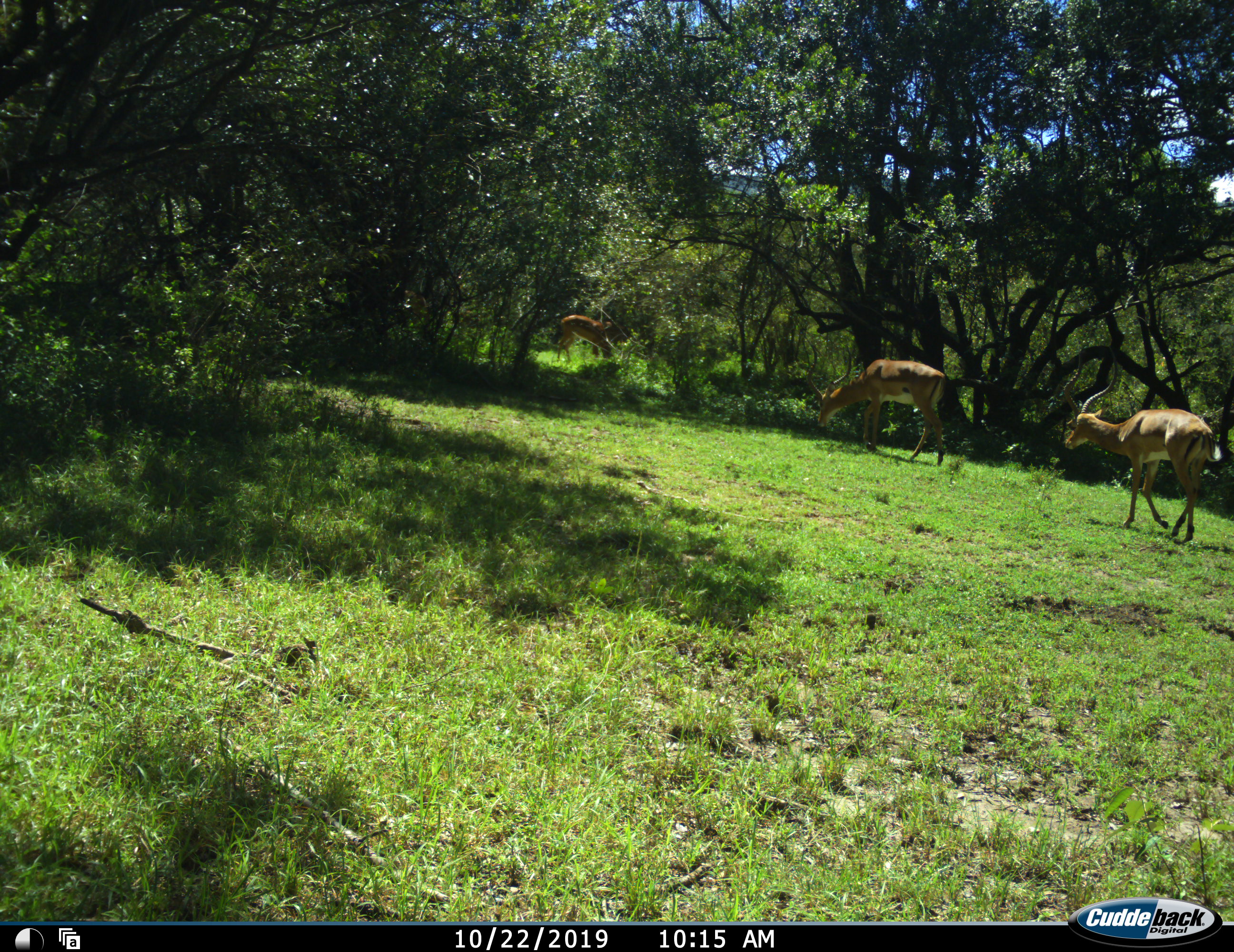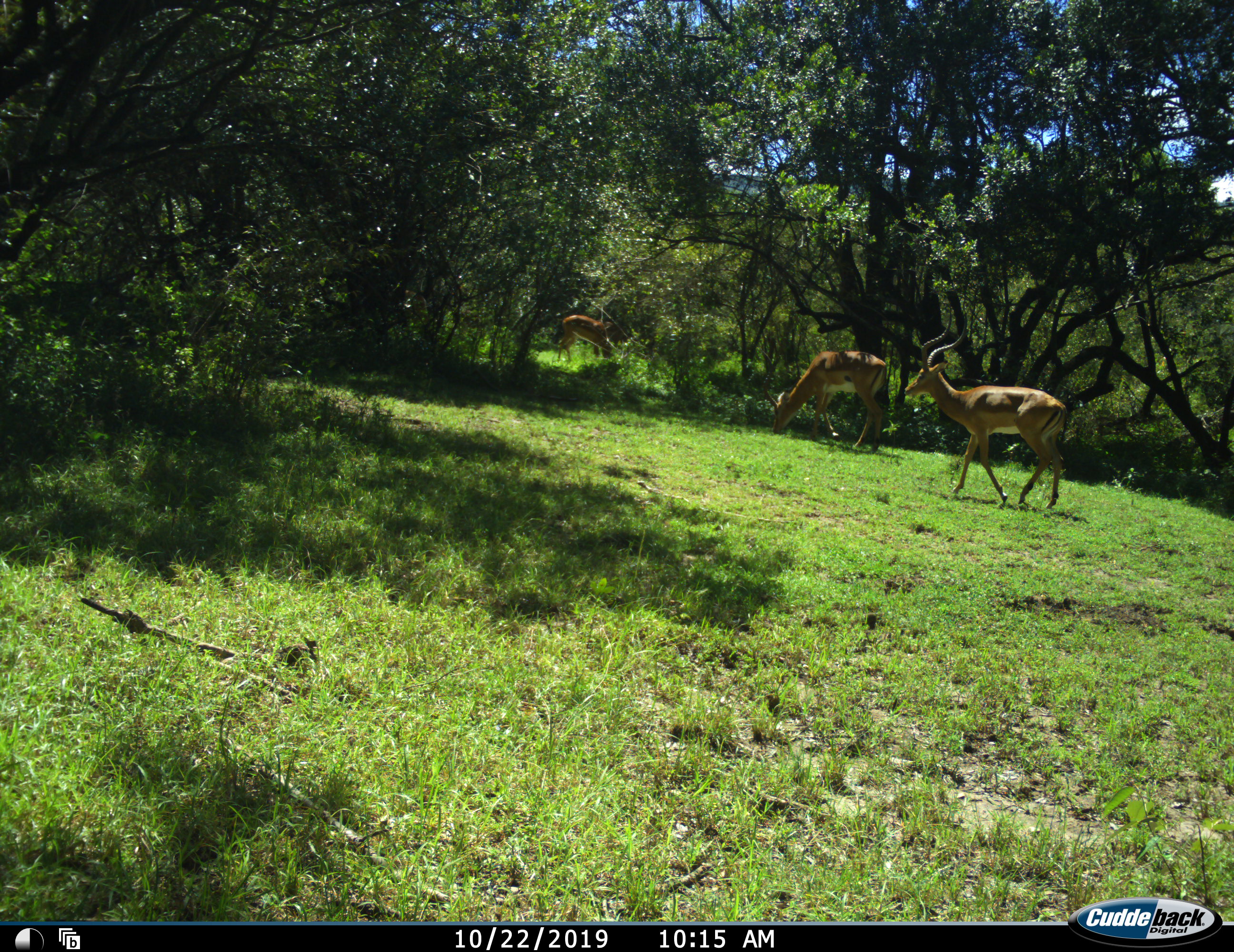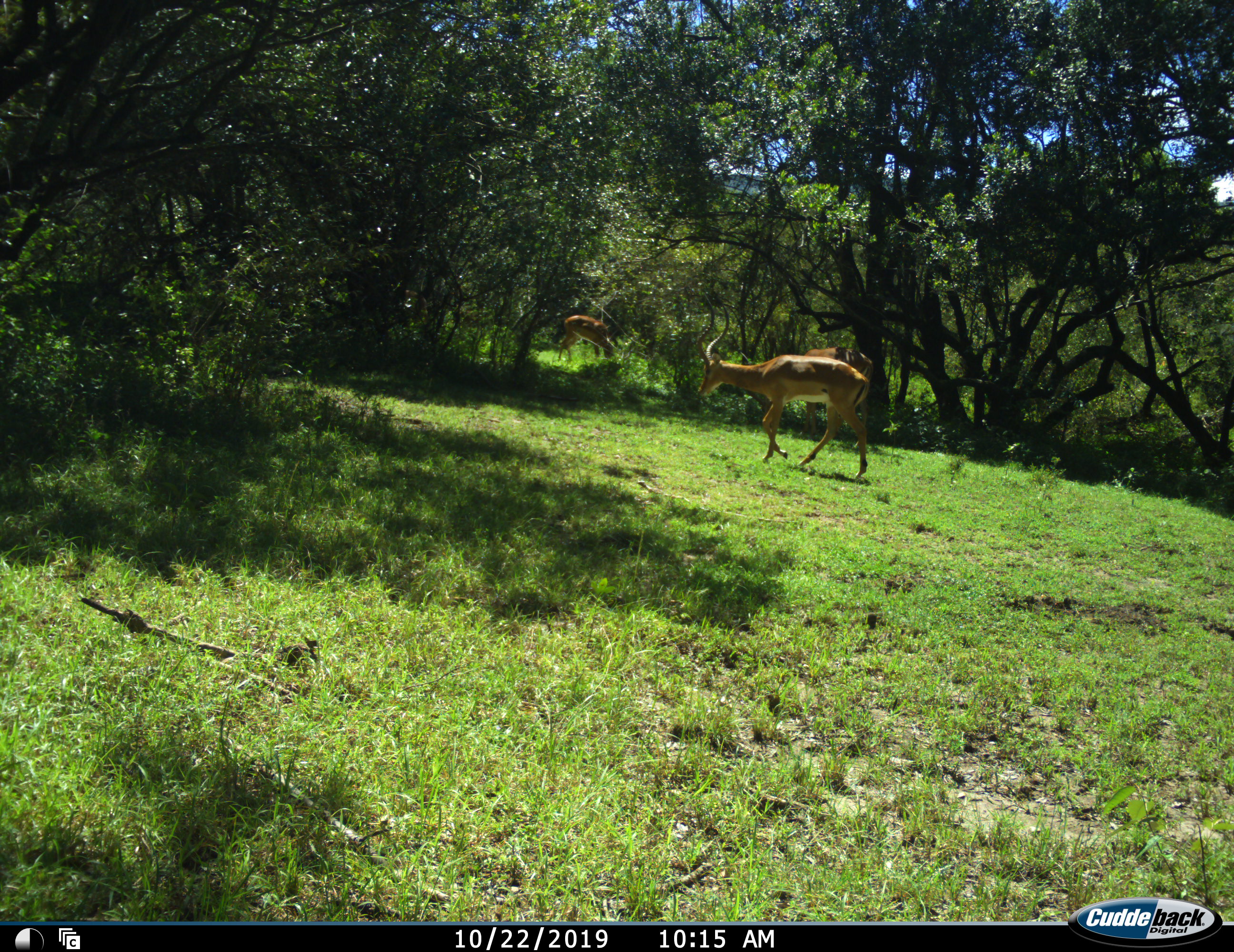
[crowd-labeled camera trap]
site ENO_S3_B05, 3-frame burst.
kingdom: Animalia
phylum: Chordata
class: Mammalia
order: Artiodactyla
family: Bovidae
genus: Aepyceros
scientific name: Aepyceros melampus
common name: impala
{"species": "impala (Aepyceros melampus)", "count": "3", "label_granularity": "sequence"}